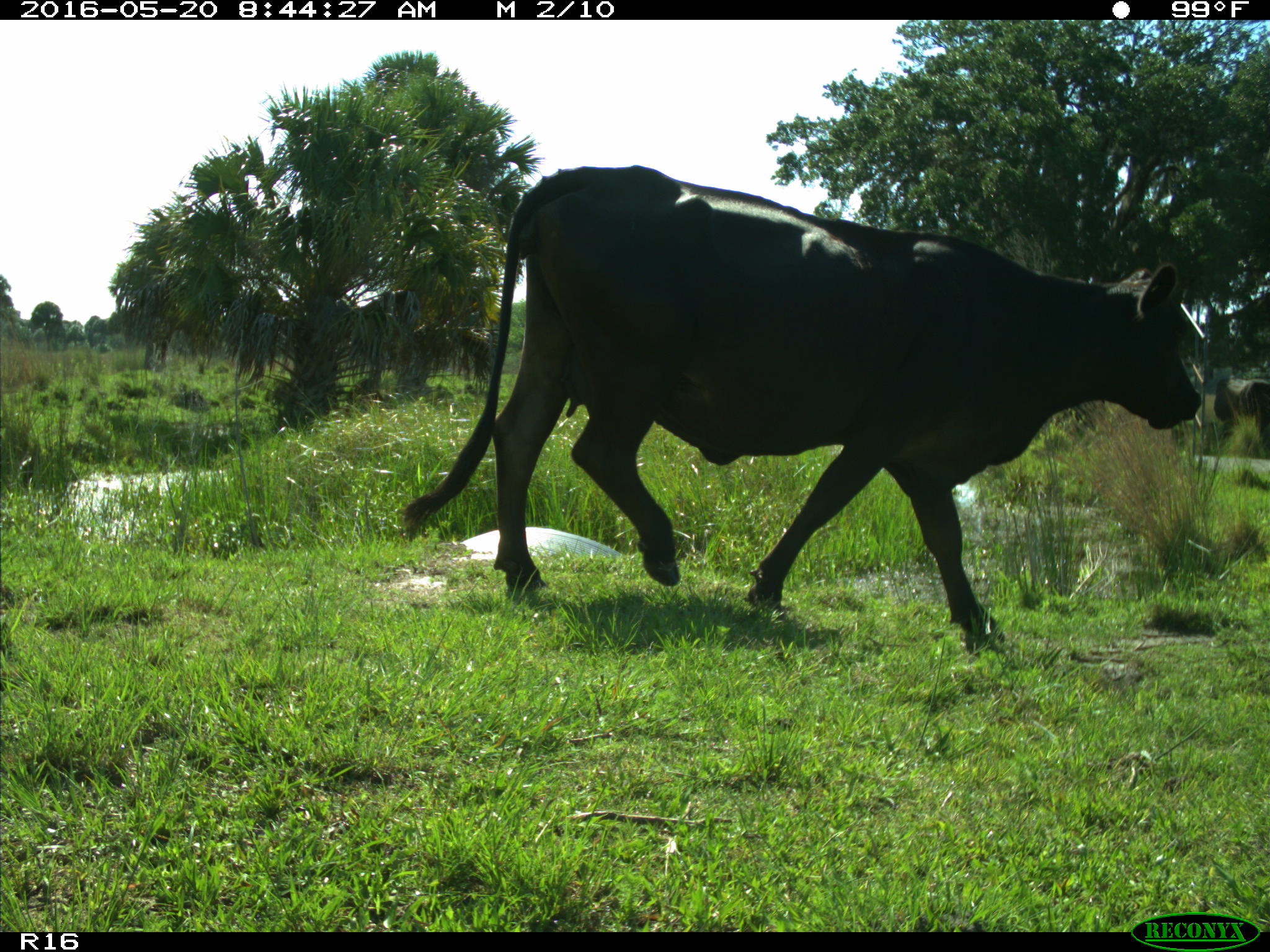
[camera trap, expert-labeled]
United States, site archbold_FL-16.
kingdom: Animalia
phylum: Chordata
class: Mammalia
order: Artiodactyla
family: Bovidae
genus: Bos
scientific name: Bos taurus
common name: domestic cow